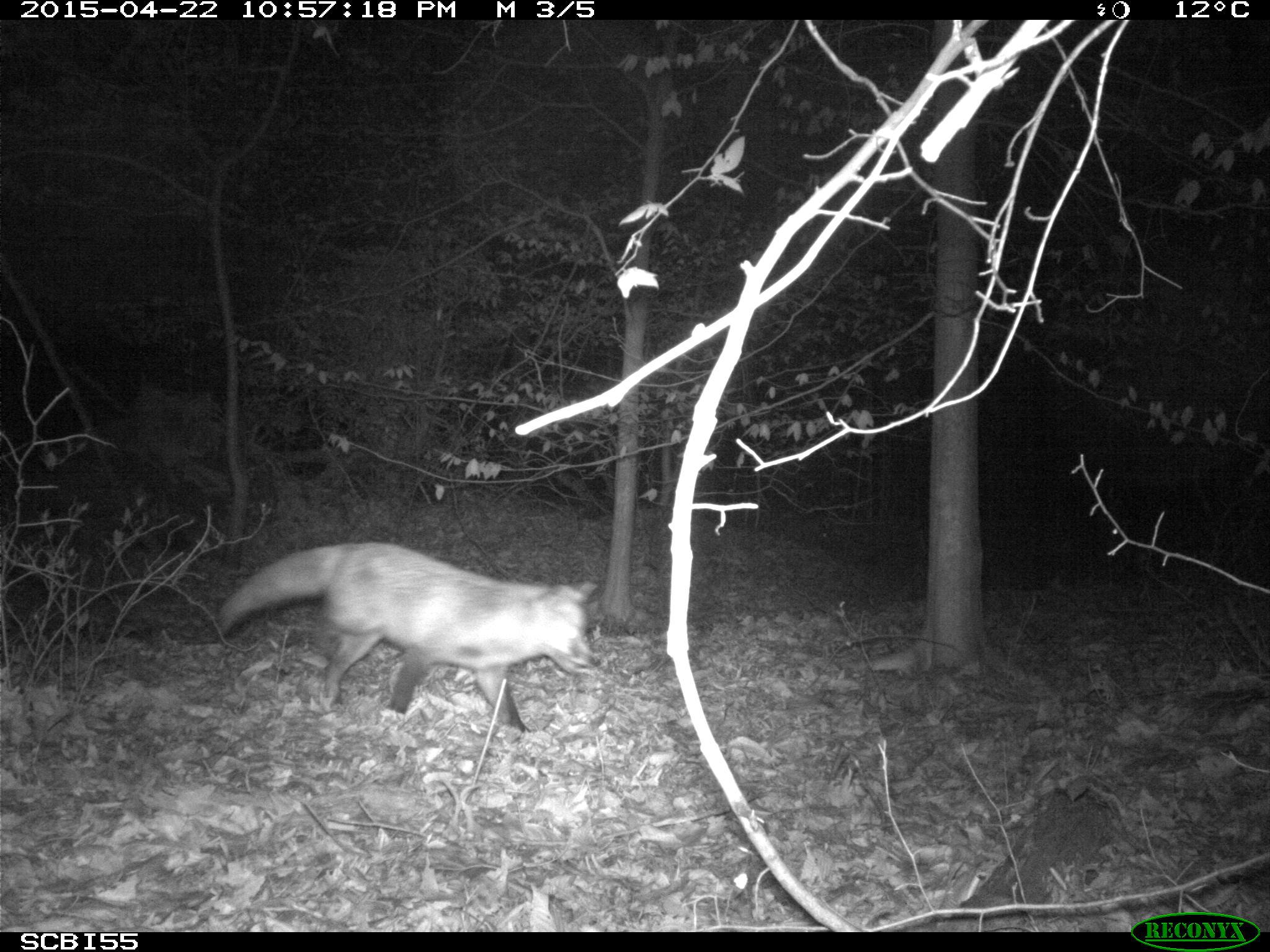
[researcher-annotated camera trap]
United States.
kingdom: Animalia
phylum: Chordata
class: Mammalia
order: Carnivora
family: Canidae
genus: Vulpes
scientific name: Vulpes vulpes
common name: red fox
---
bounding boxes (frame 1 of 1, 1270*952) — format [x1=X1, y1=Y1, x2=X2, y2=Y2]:
Red Fox: [x1=217, y1=530, x2=603, y2=746]